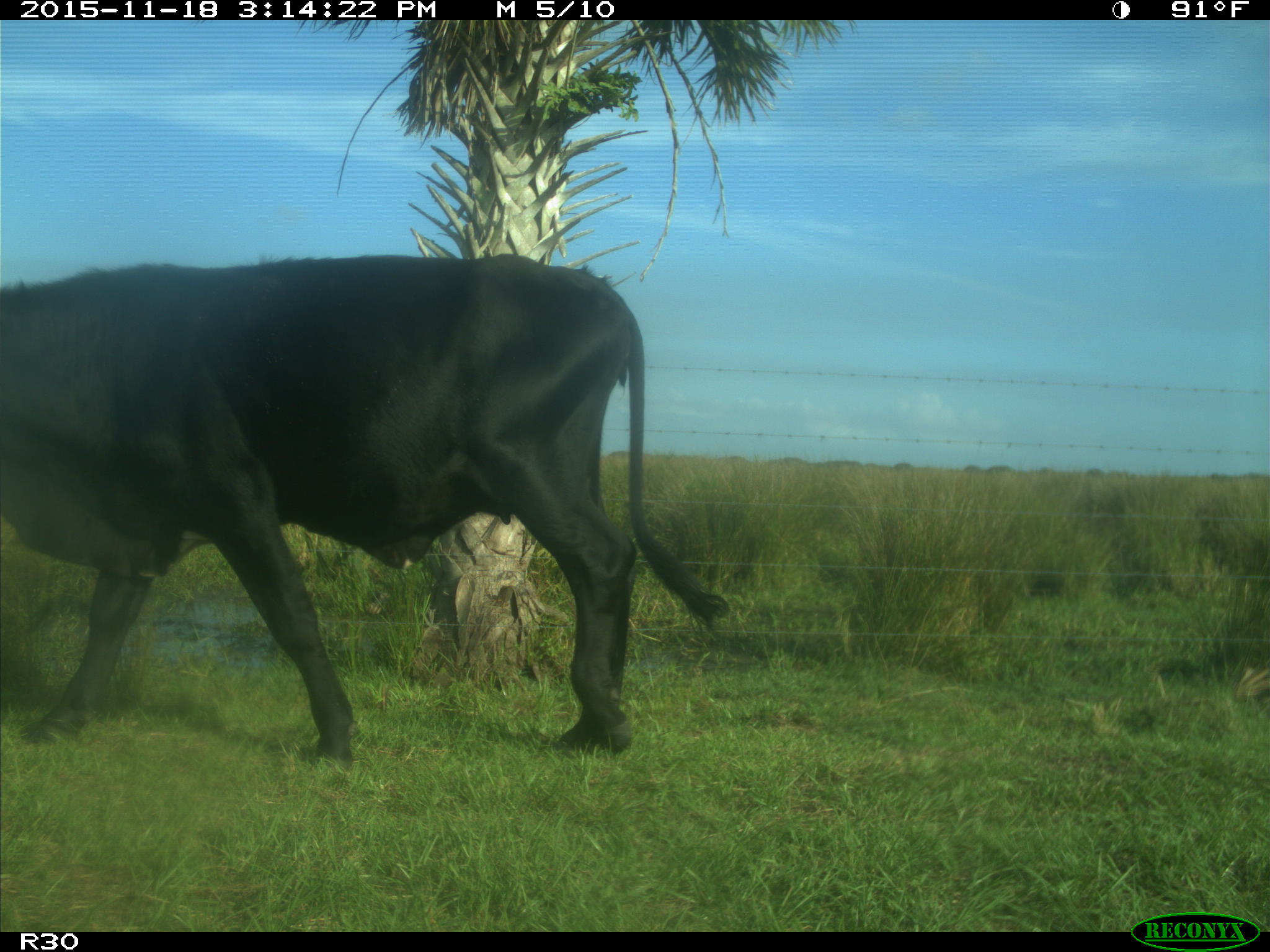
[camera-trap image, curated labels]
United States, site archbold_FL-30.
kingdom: Animalia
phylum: Chordata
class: Mammalia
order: Artiodactyla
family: Bovidae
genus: Bos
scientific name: Bos taurus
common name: domestic cow